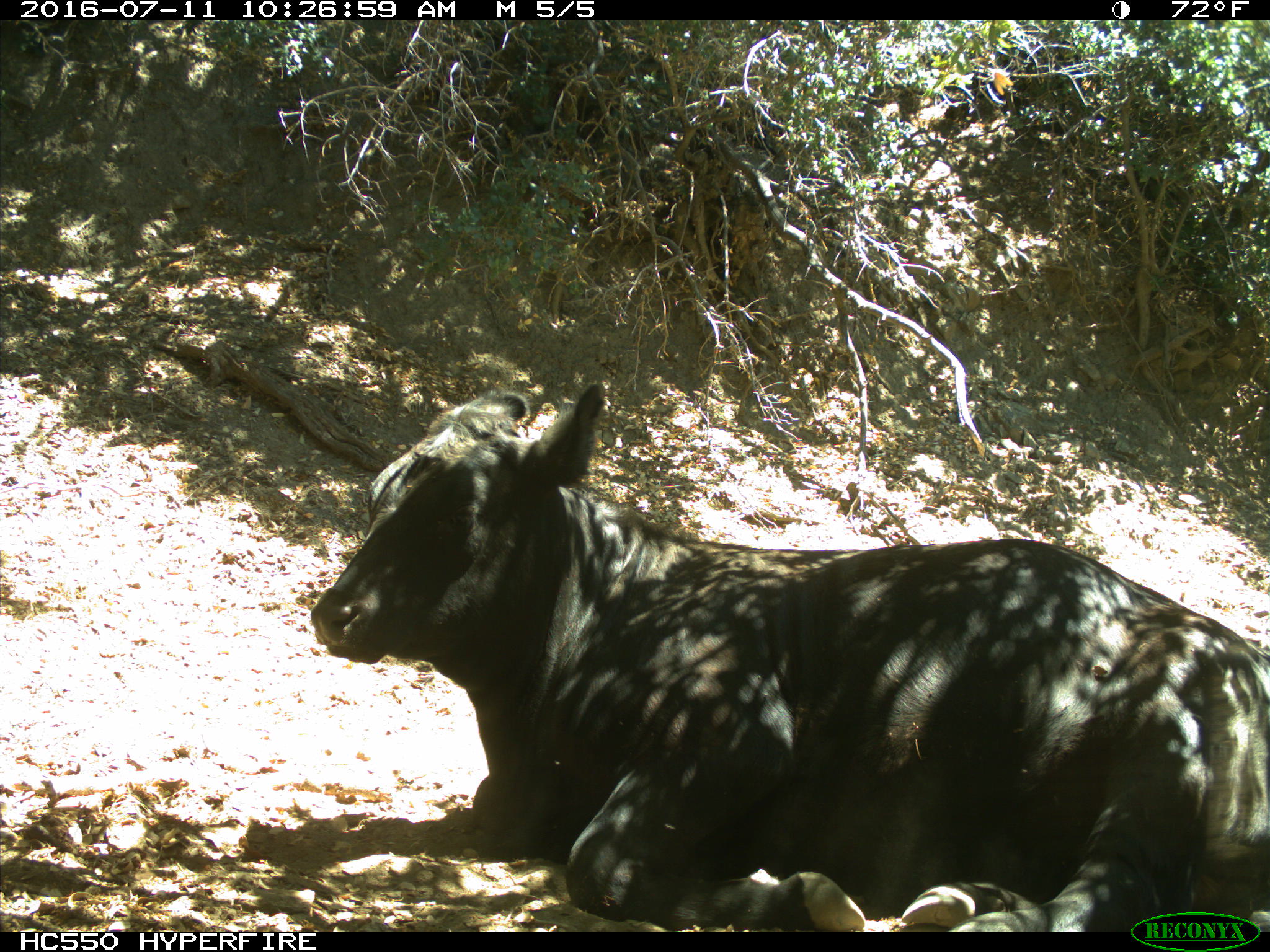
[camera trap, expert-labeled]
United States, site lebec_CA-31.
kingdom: Animalia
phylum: Chordata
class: Mammalia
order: Artiodactyla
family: Bovidae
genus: Bos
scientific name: Bos taurus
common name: domestic cow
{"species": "Bos taurus (domestic cow)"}